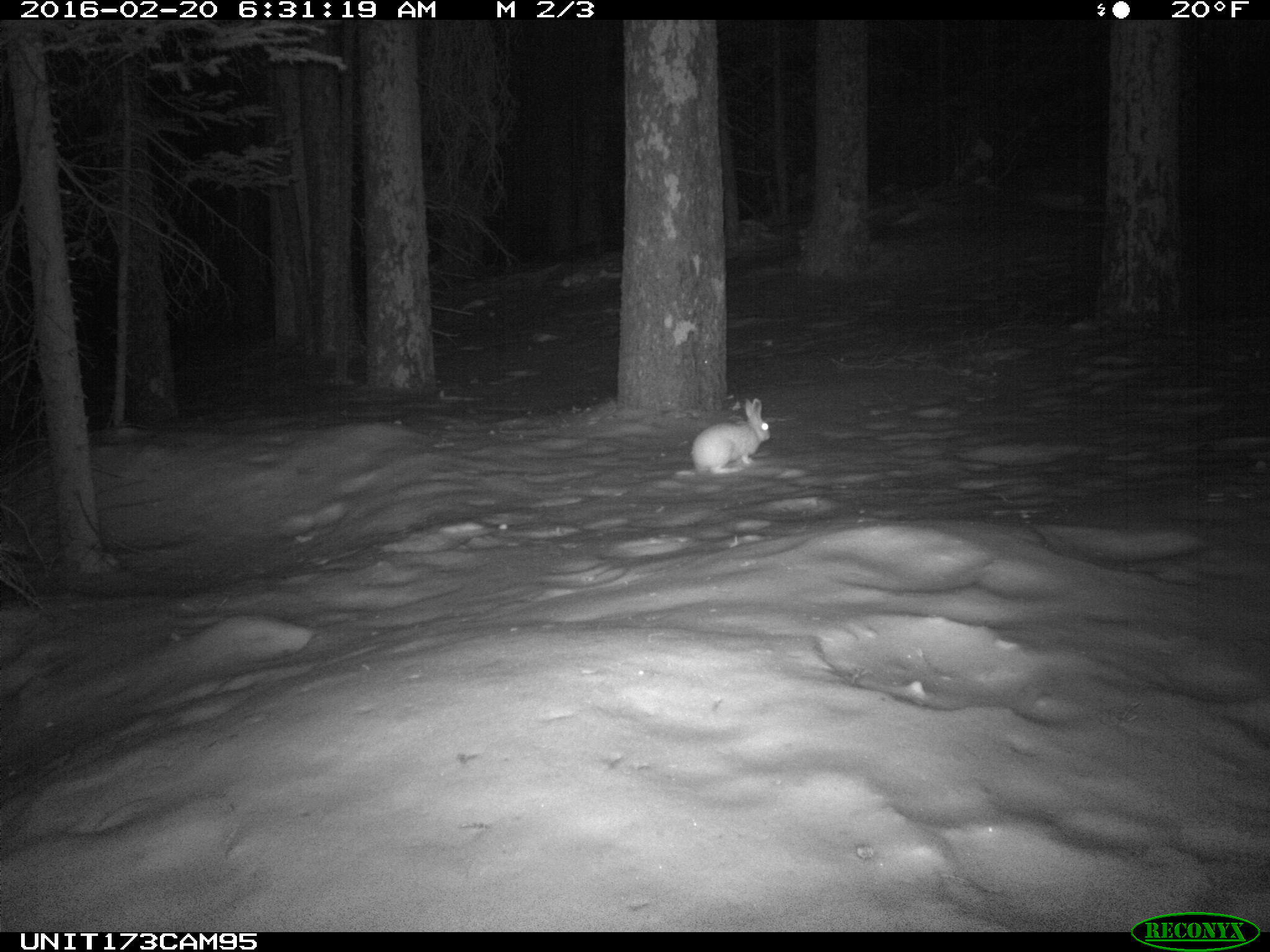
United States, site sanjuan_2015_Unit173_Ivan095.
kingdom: Animalia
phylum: Chordata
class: Mammalia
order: Lagomorpha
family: Leporidae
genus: Lepus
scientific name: Lepus americanus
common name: snowshoe hare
Lepus americanus (snowshoe hare).